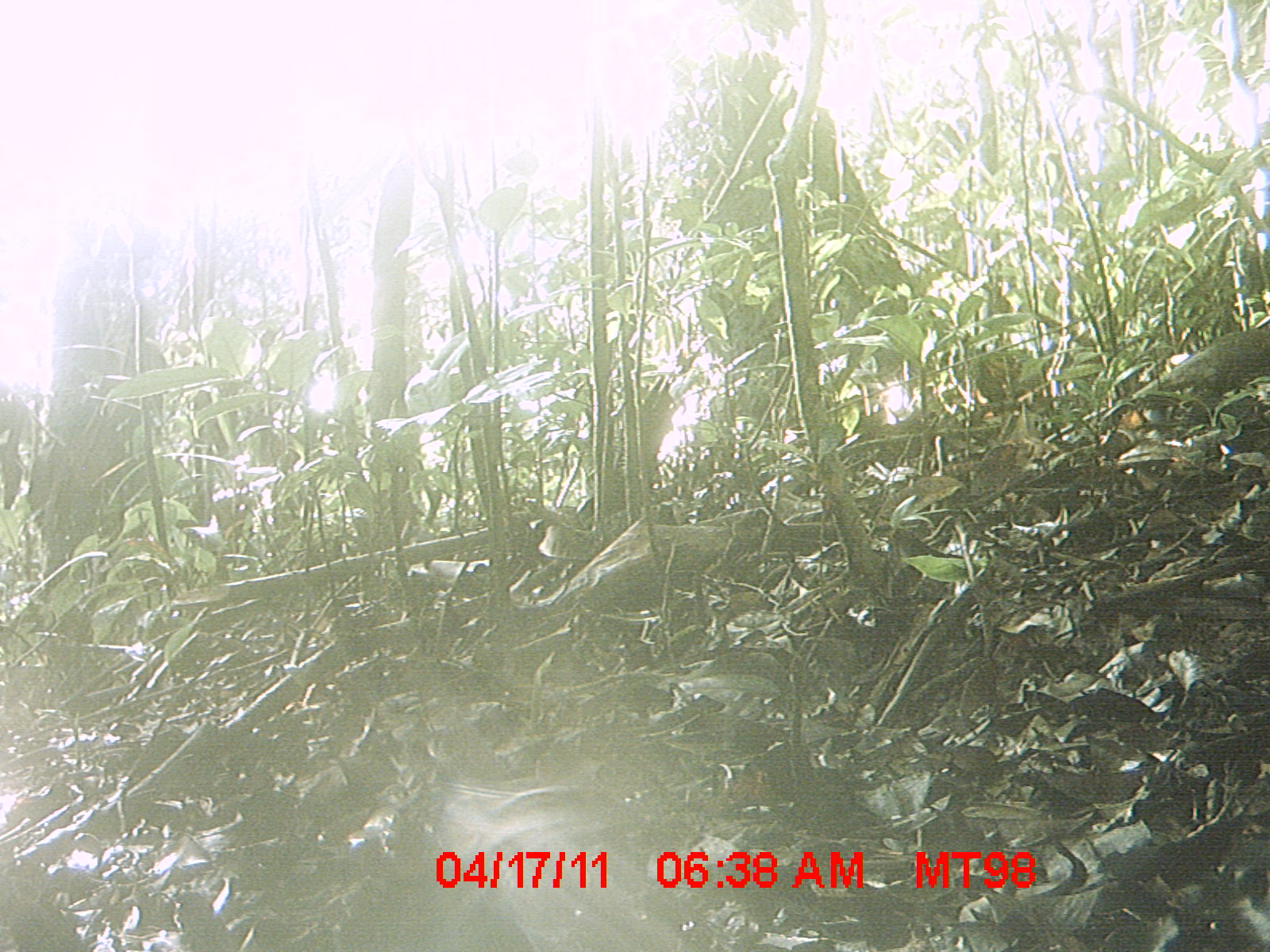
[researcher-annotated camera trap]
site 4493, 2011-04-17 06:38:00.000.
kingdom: Animalia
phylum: Chordata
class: Aves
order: Cuculiformes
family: Cuculidae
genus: Coua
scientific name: Coua serriana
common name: red-breasted coua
Coua serriana (red-breasted coua), count 1.